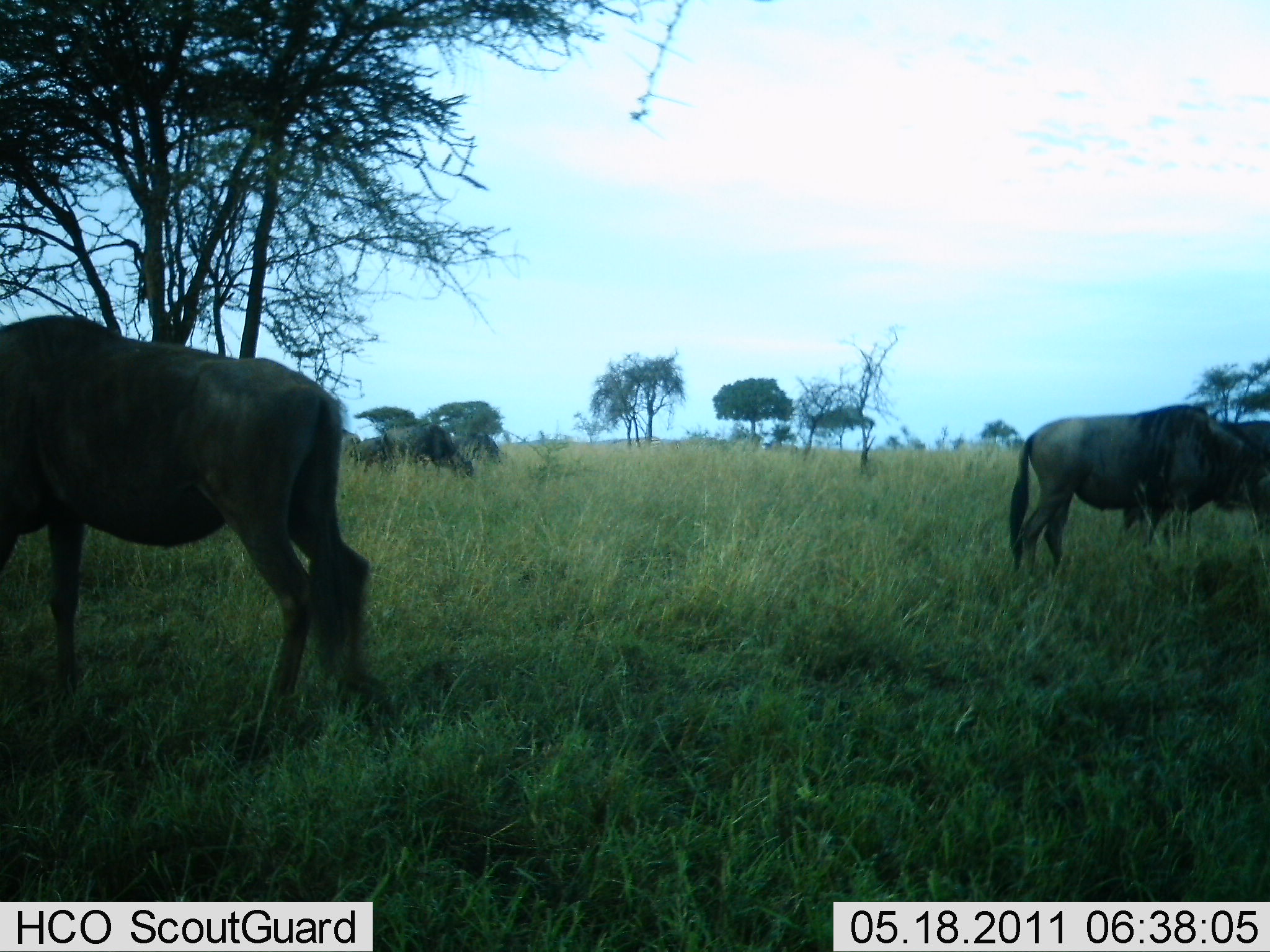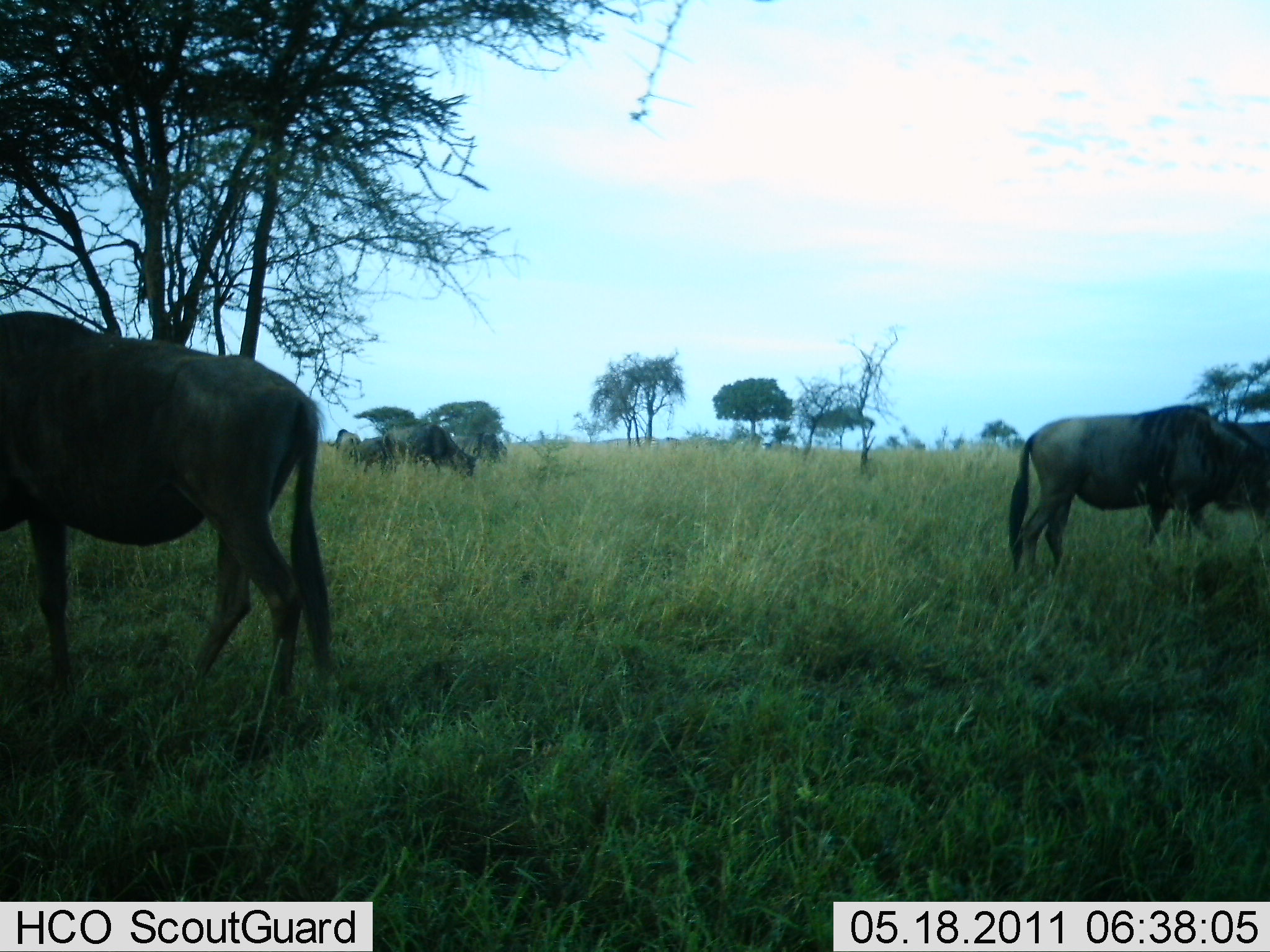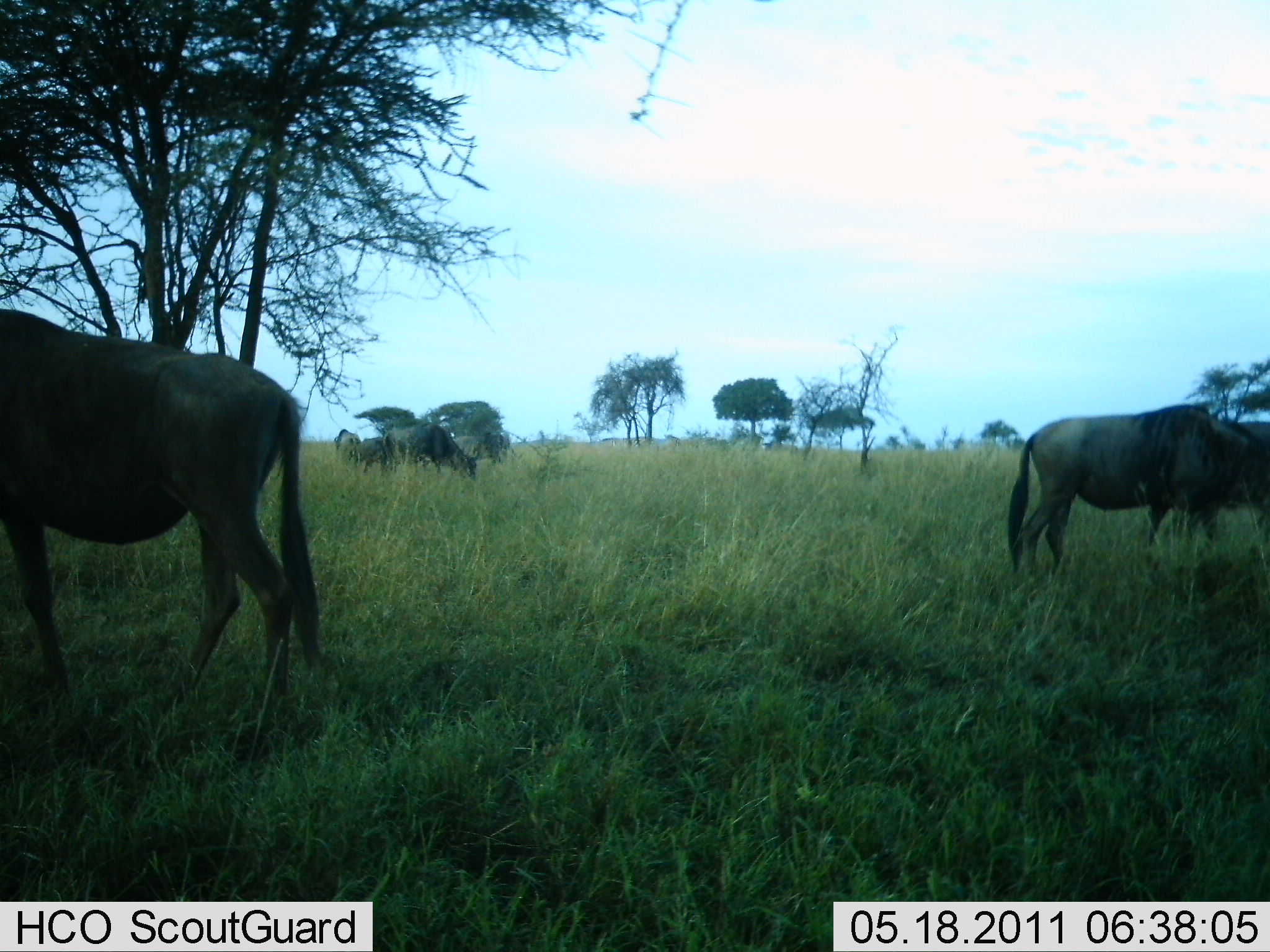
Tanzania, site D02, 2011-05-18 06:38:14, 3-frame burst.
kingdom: Animalia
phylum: Chordata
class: Mammalia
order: Artiodactyla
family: Bovidae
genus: Connochaetes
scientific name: Connochaetes taurinus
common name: blue wildebeest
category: wildebeest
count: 4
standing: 36%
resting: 9%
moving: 9%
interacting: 0%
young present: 9%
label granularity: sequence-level